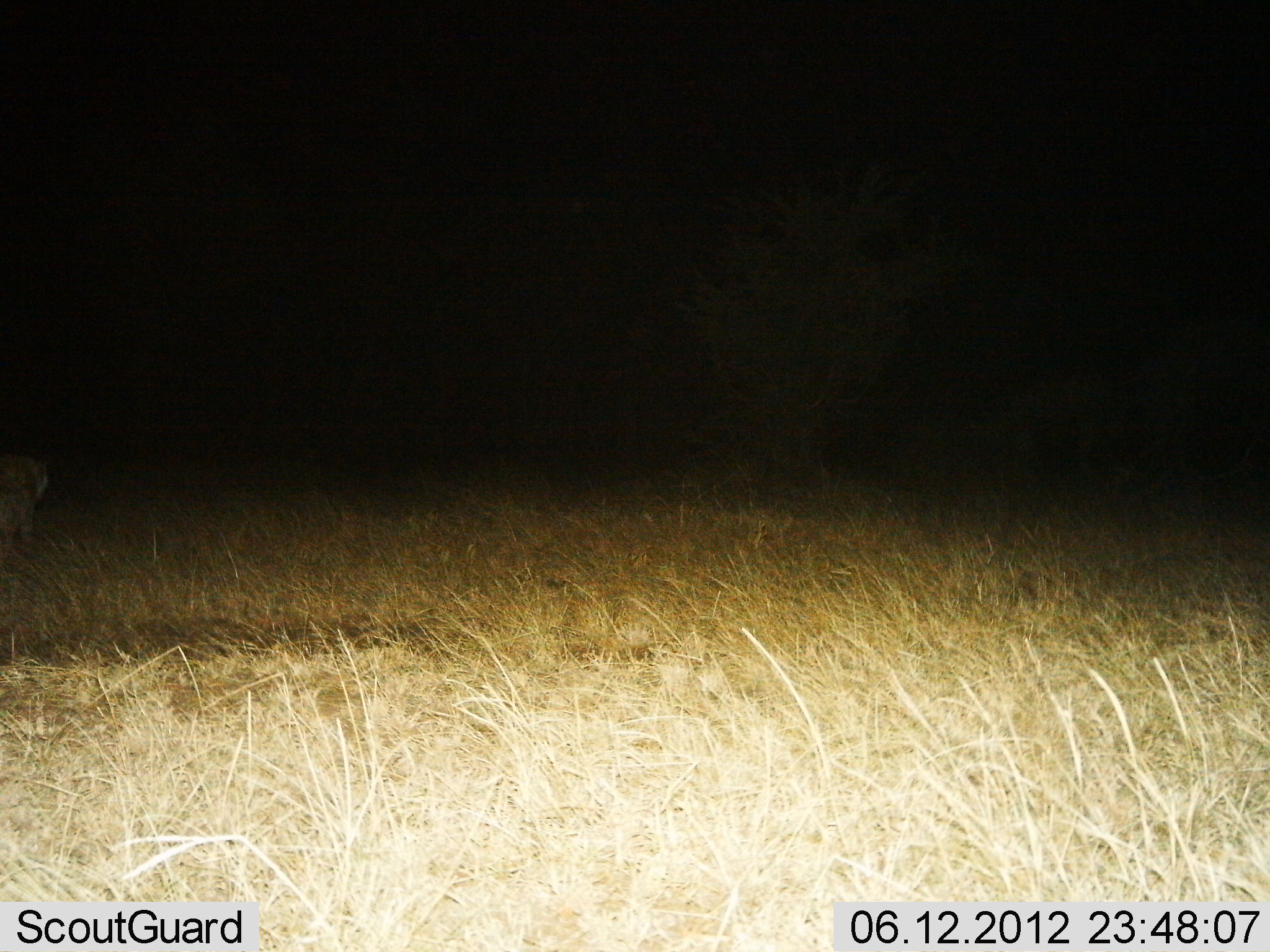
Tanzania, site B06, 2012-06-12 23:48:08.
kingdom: Animalia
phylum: Chordata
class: Mammalia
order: Carnivora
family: Hyaenidae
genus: Crocuta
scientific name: Crocuta crocuta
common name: spotted hyena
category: hyenaspotted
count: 1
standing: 17%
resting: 0%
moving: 83%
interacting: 0%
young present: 0%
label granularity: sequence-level